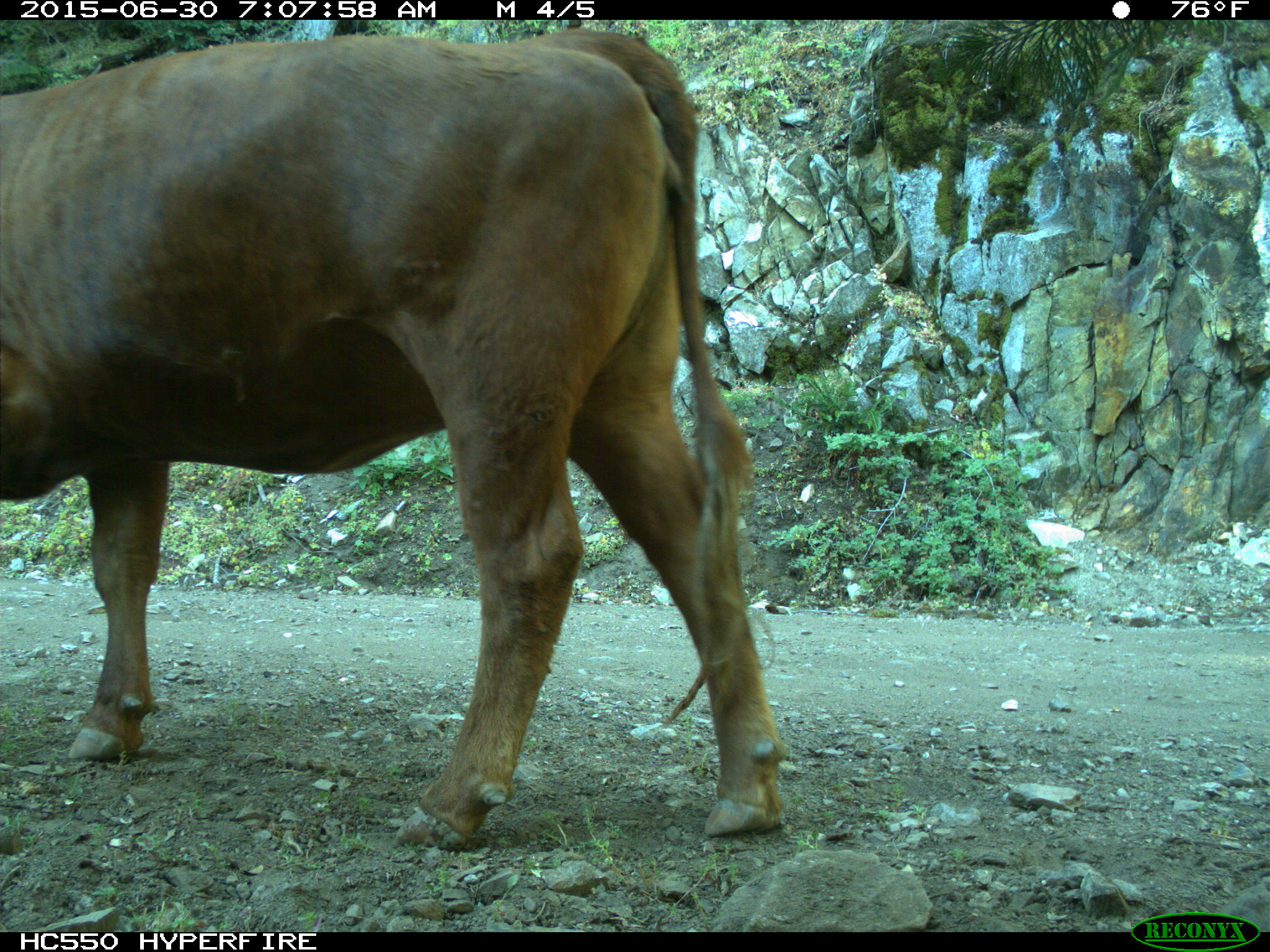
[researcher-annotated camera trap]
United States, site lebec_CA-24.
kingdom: Animalia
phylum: Chordata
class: Mammalia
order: Artiodactyla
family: Bovidae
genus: Bos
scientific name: Bos taurus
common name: domestic cow